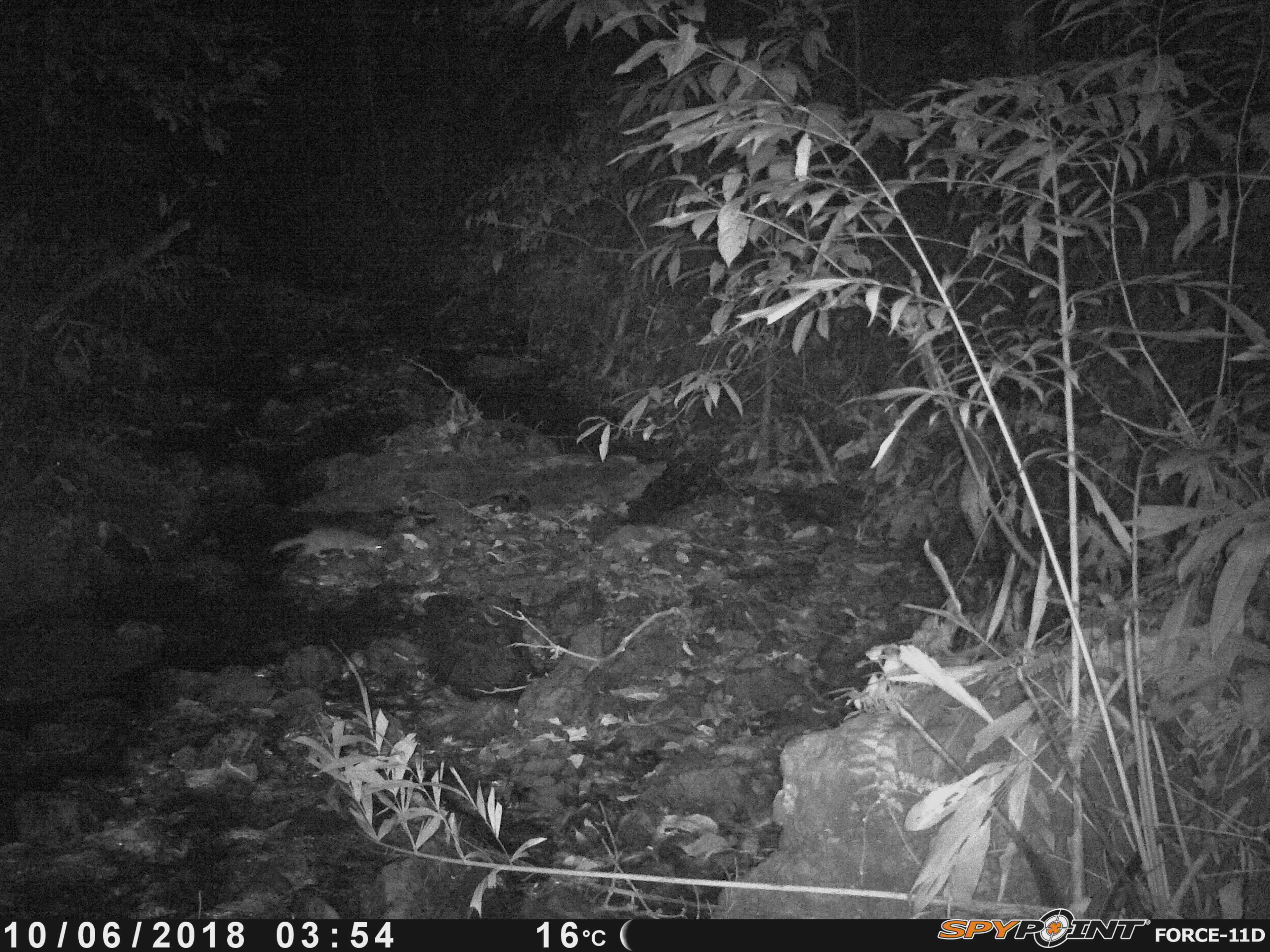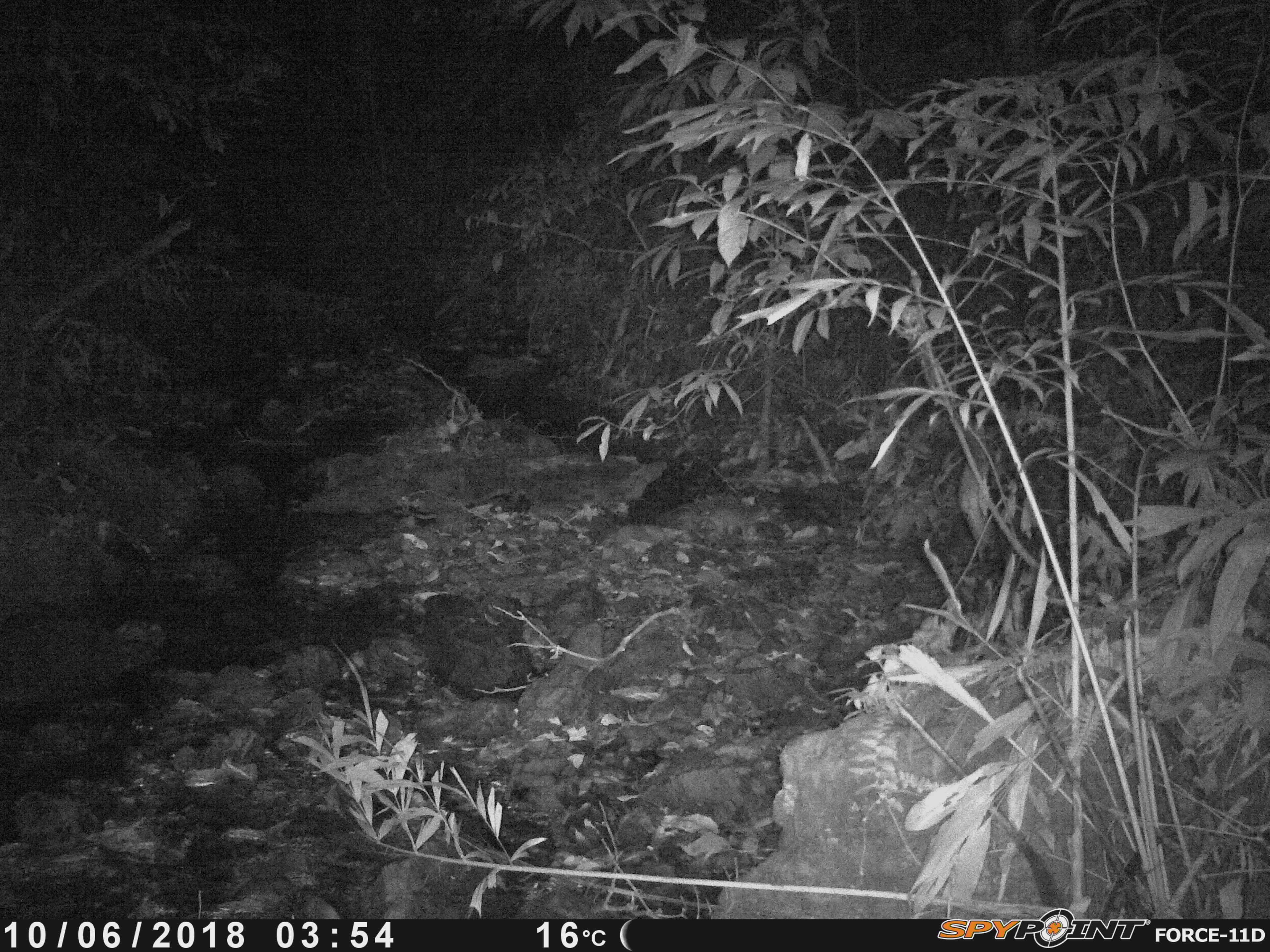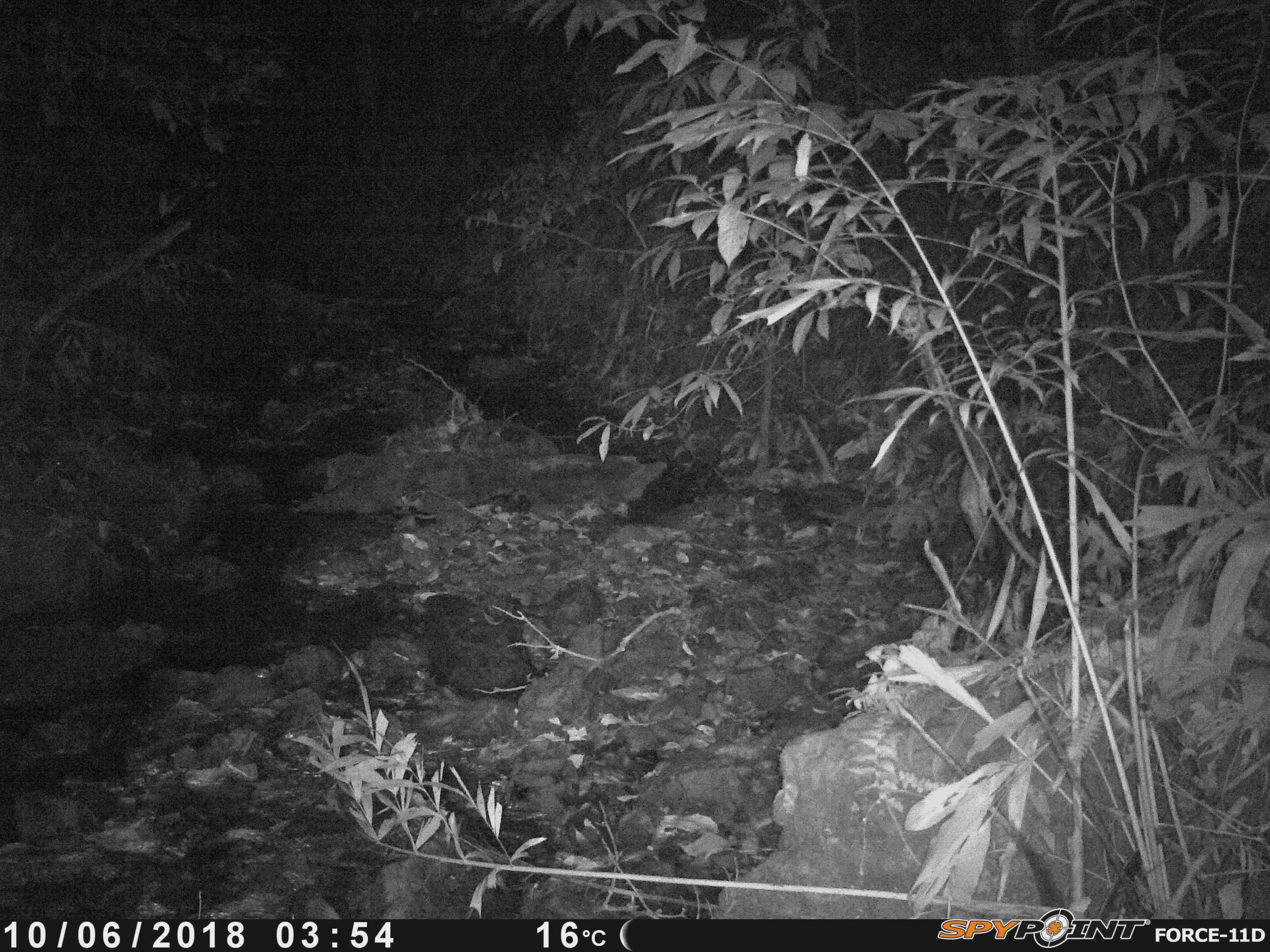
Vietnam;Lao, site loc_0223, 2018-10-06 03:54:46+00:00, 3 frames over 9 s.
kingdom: Animalia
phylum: Chordata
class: Mammalia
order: Carnivora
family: Mustelidae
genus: Melogale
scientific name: Melogale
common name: ferret badger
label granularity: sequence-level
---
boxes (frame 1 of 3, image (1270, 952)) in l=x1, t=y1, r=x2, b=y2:
ferret badger: l=268, t=527, r=386, b=559